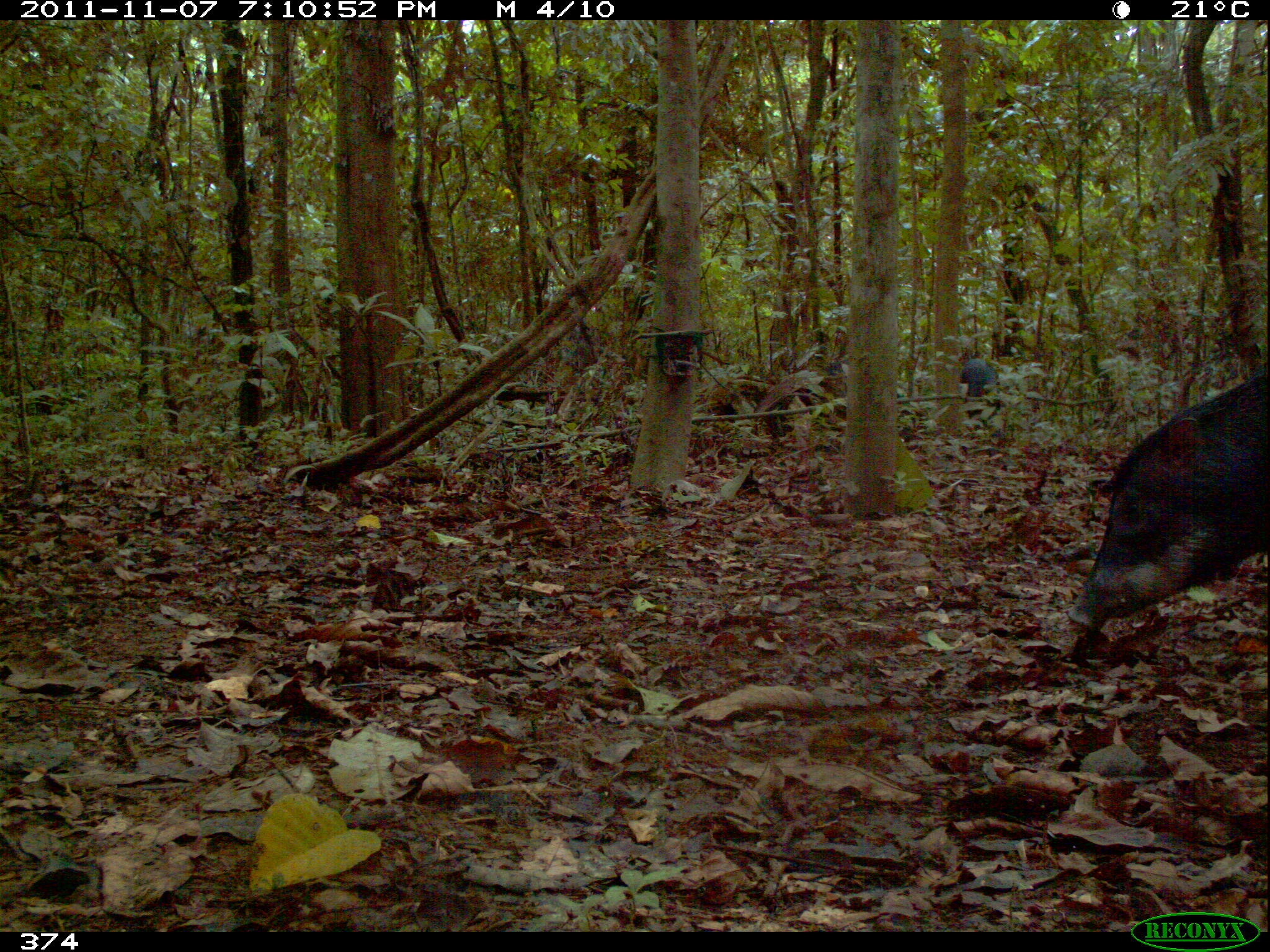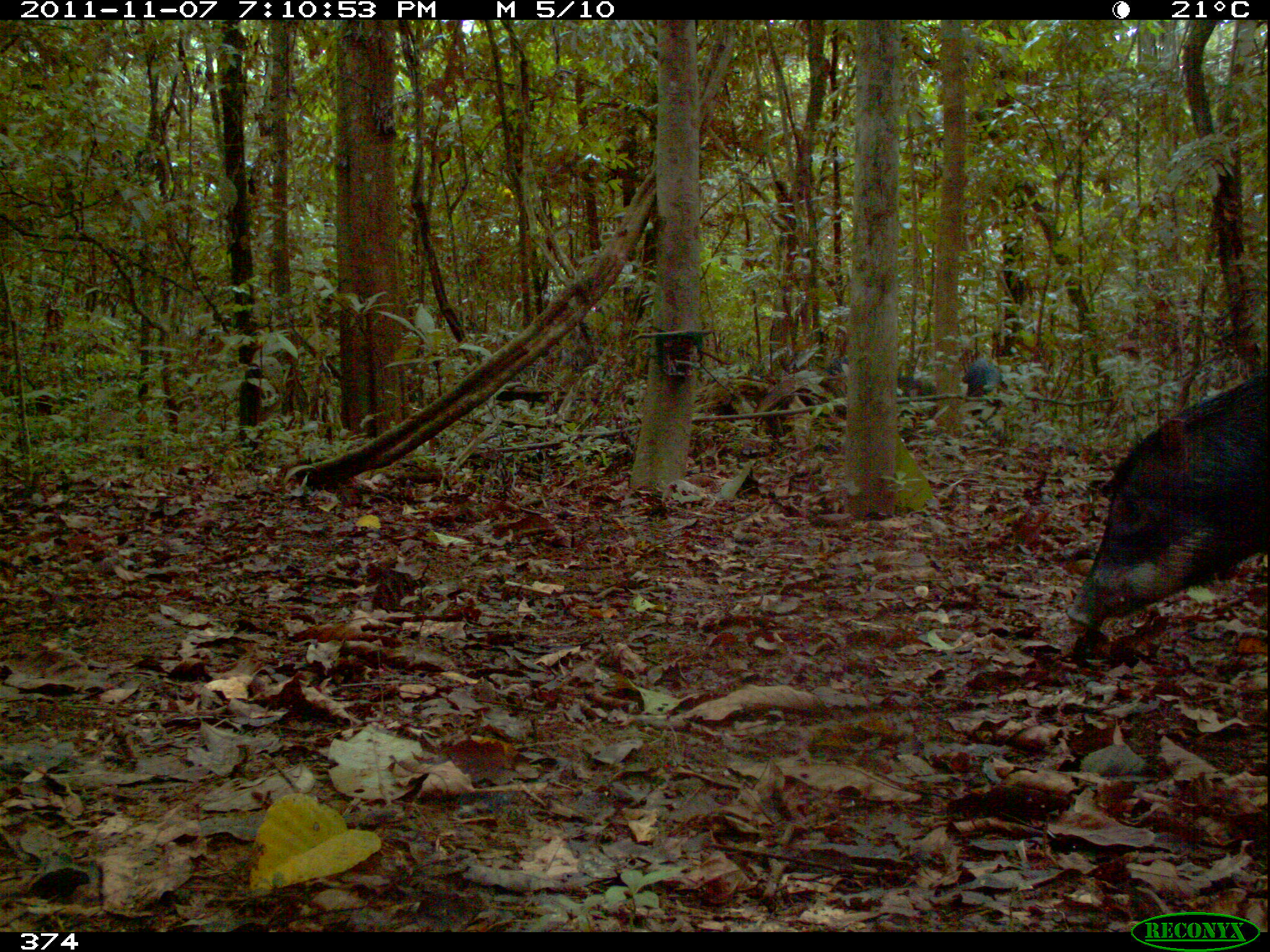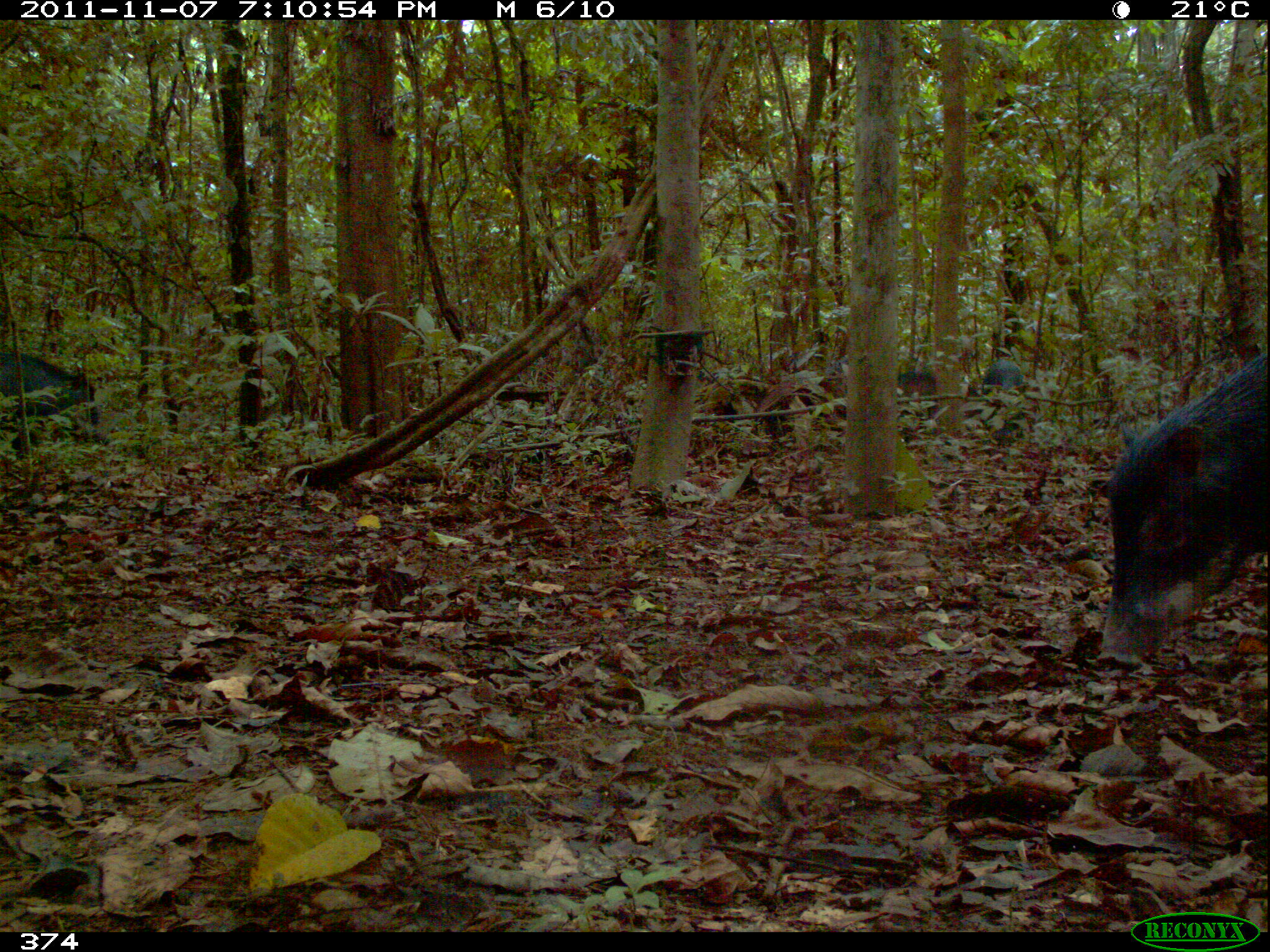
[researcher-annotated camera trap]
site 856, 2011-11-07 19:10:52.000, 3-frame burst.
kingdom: Animalia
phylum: Chordata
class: Mammalia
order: Artiodactyla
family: Tayassuidae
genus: Tayassu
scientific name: Tayassu pecari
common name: white-lipped peccary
Tayassu pecari (white-lipped peccary).